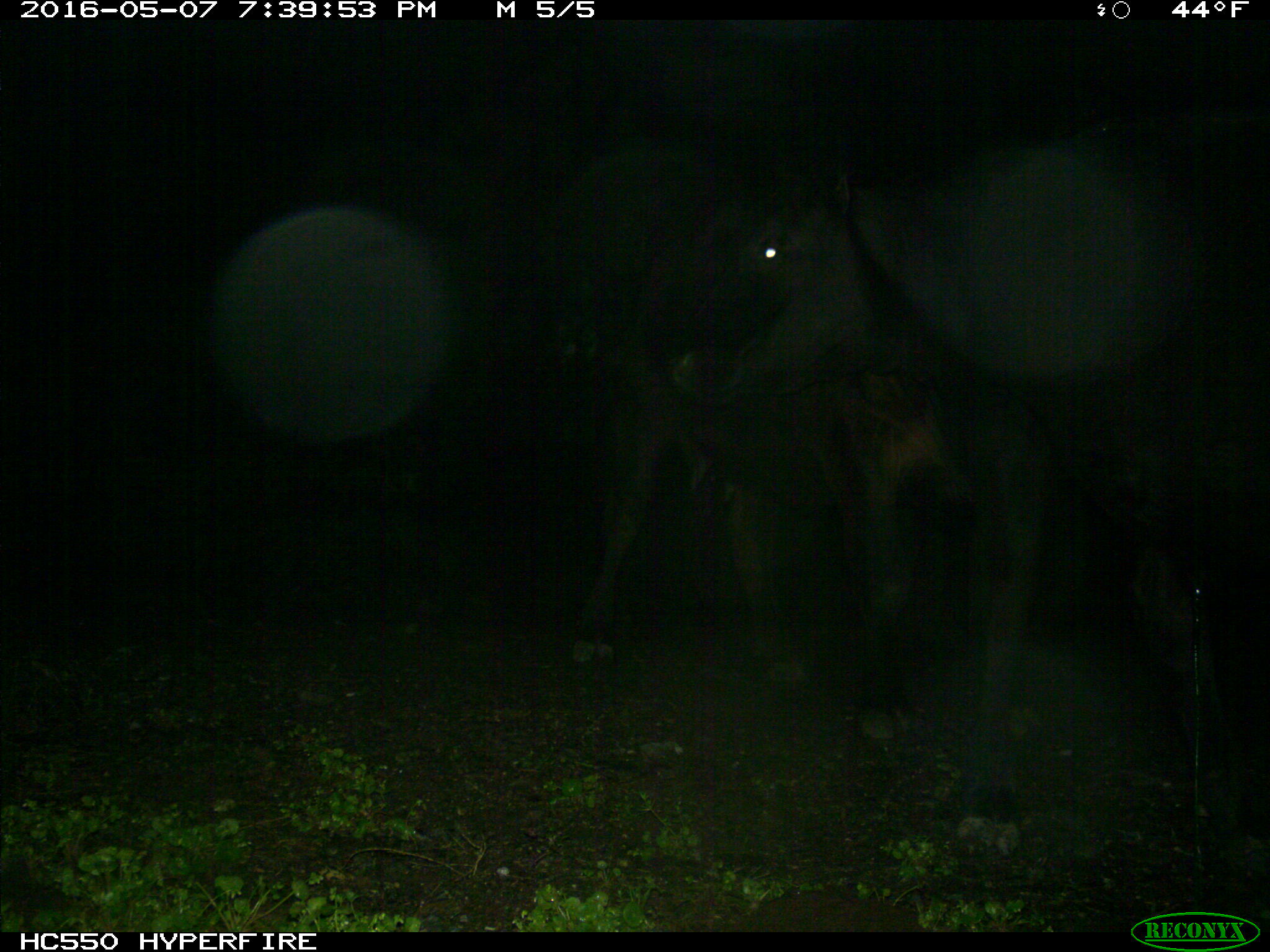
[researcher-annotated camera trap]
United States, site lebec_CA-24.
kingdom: Animalia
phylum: Chordata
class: Mammalia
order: Artiodactyla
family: Bovidae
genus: Bos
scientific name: Bos taurus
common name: domestic cow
Bos taurus (domestic cow).